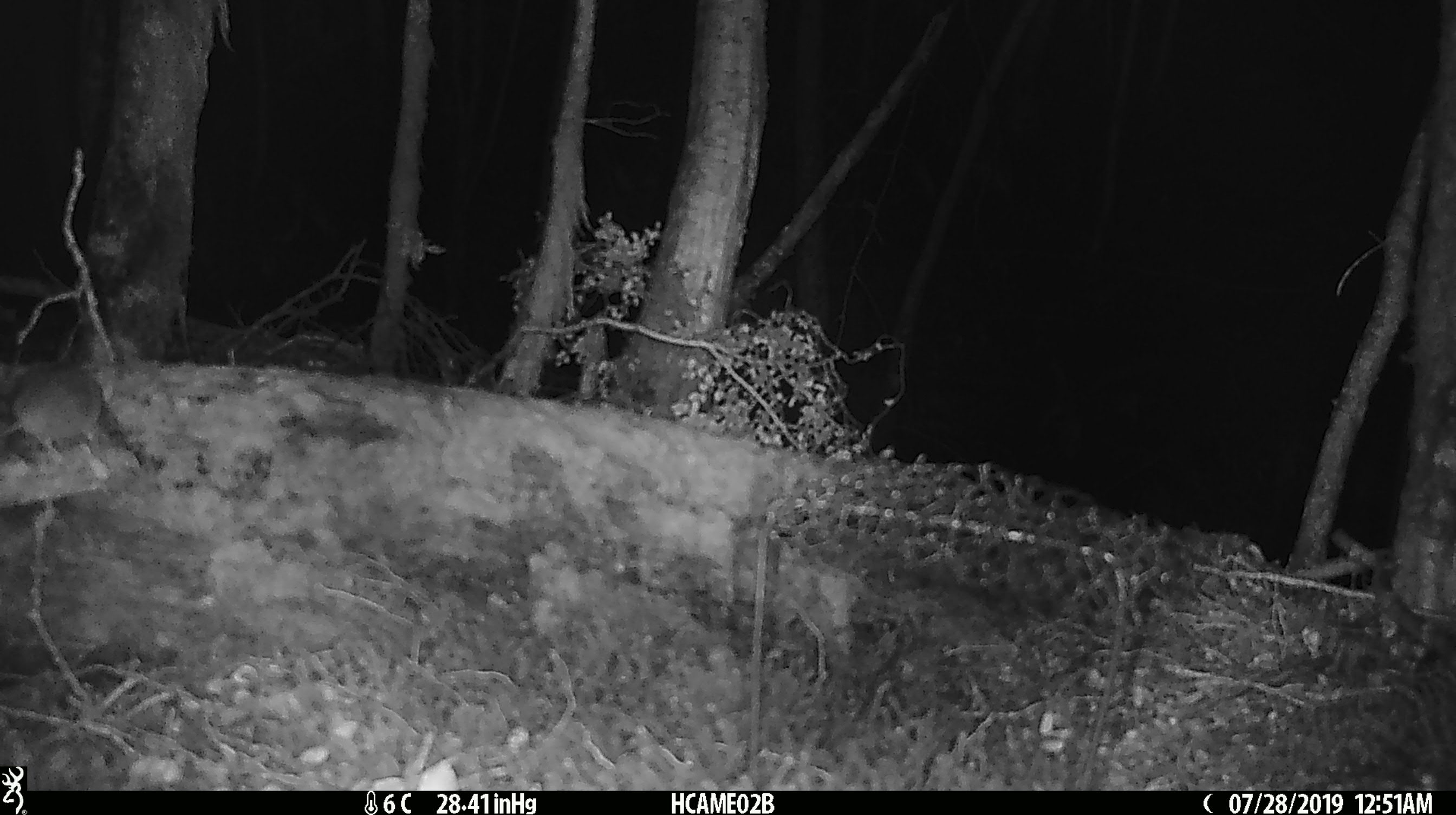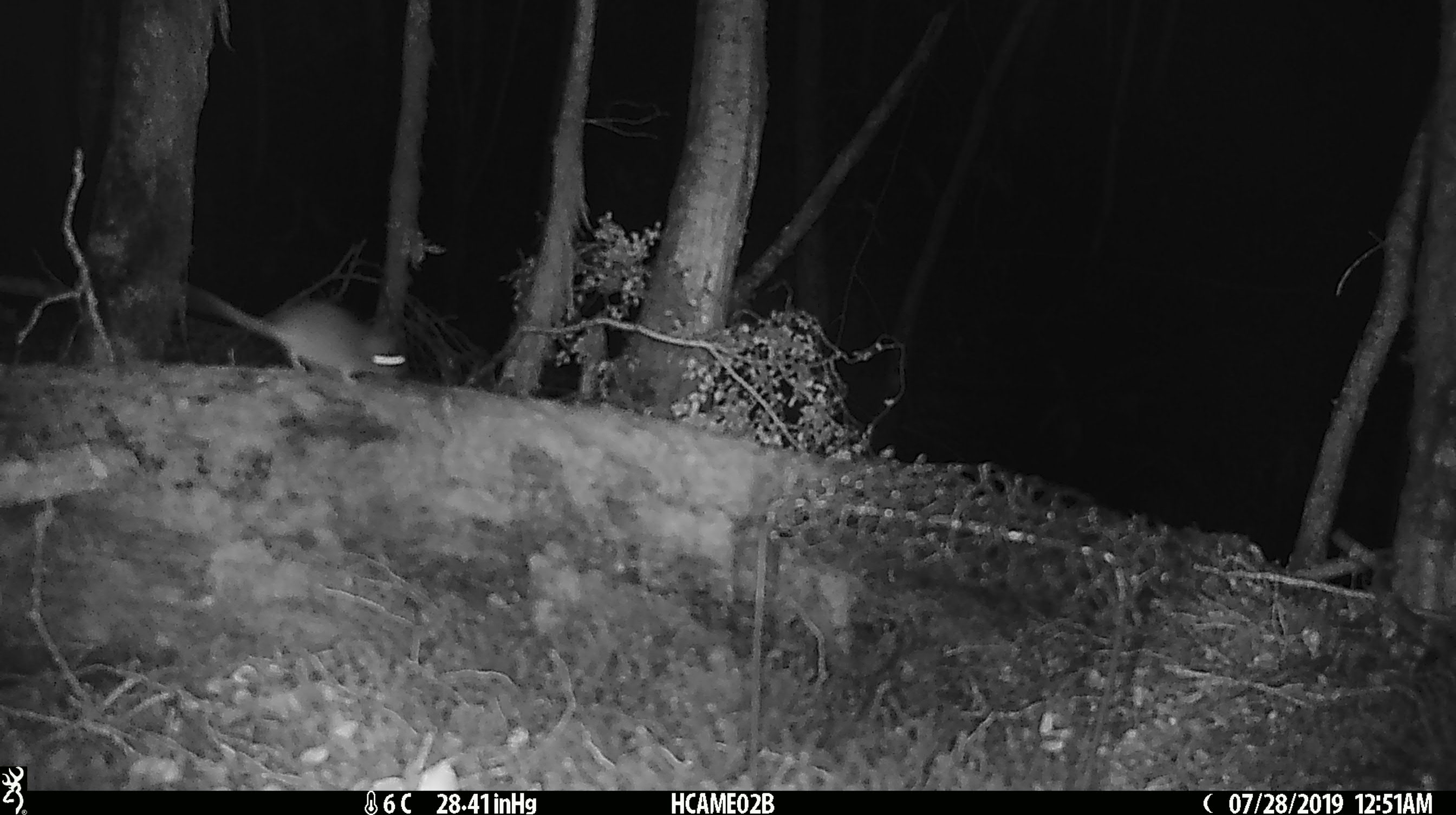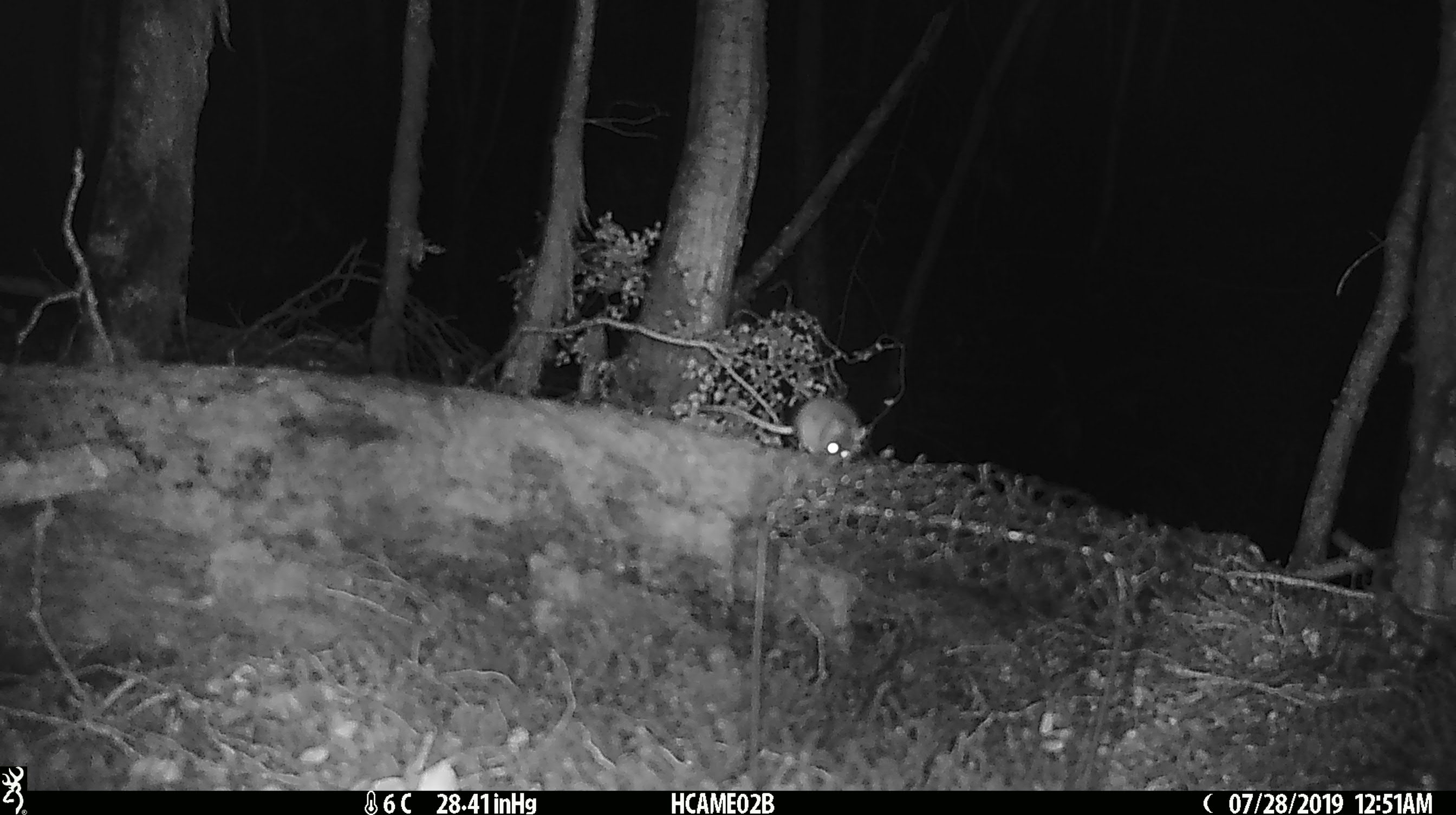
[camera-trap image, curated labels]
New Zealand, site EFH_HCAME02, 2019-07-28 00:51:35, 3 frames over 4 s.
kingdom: Animalia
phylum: Chordata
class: Mammalia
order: Rodentia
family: Muridae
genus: Mus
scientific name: Mus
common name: mouse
Mouse (Mus).